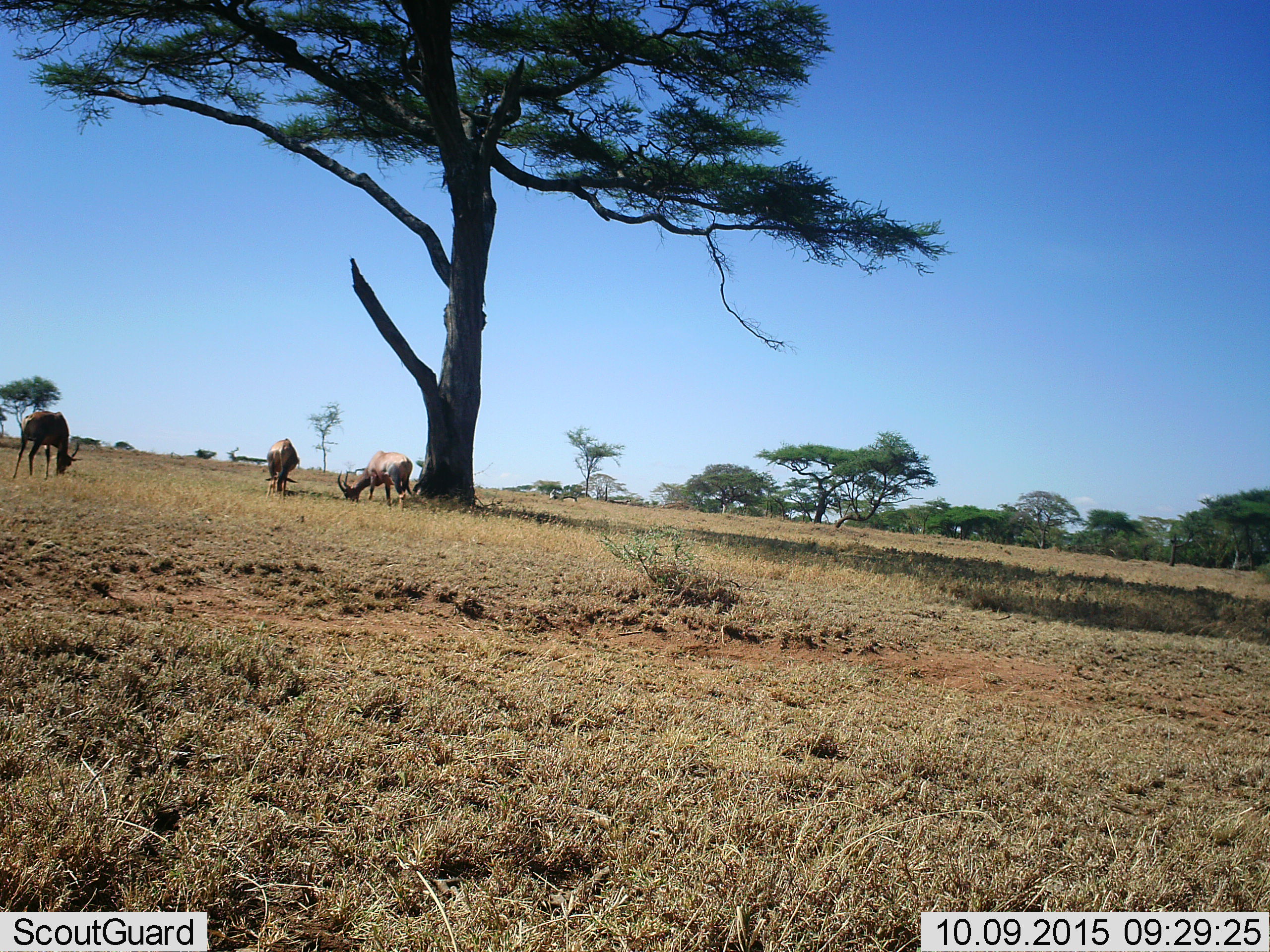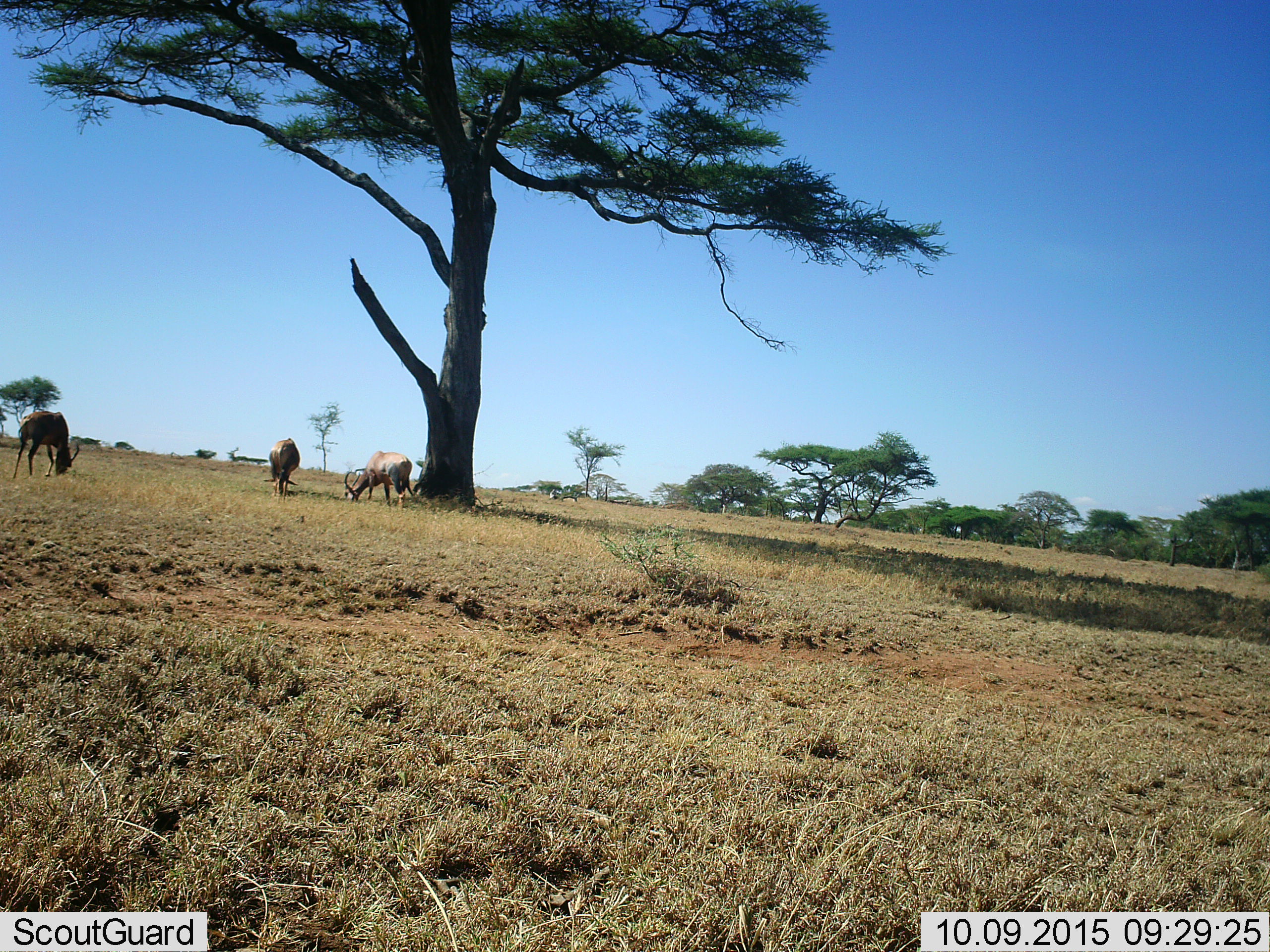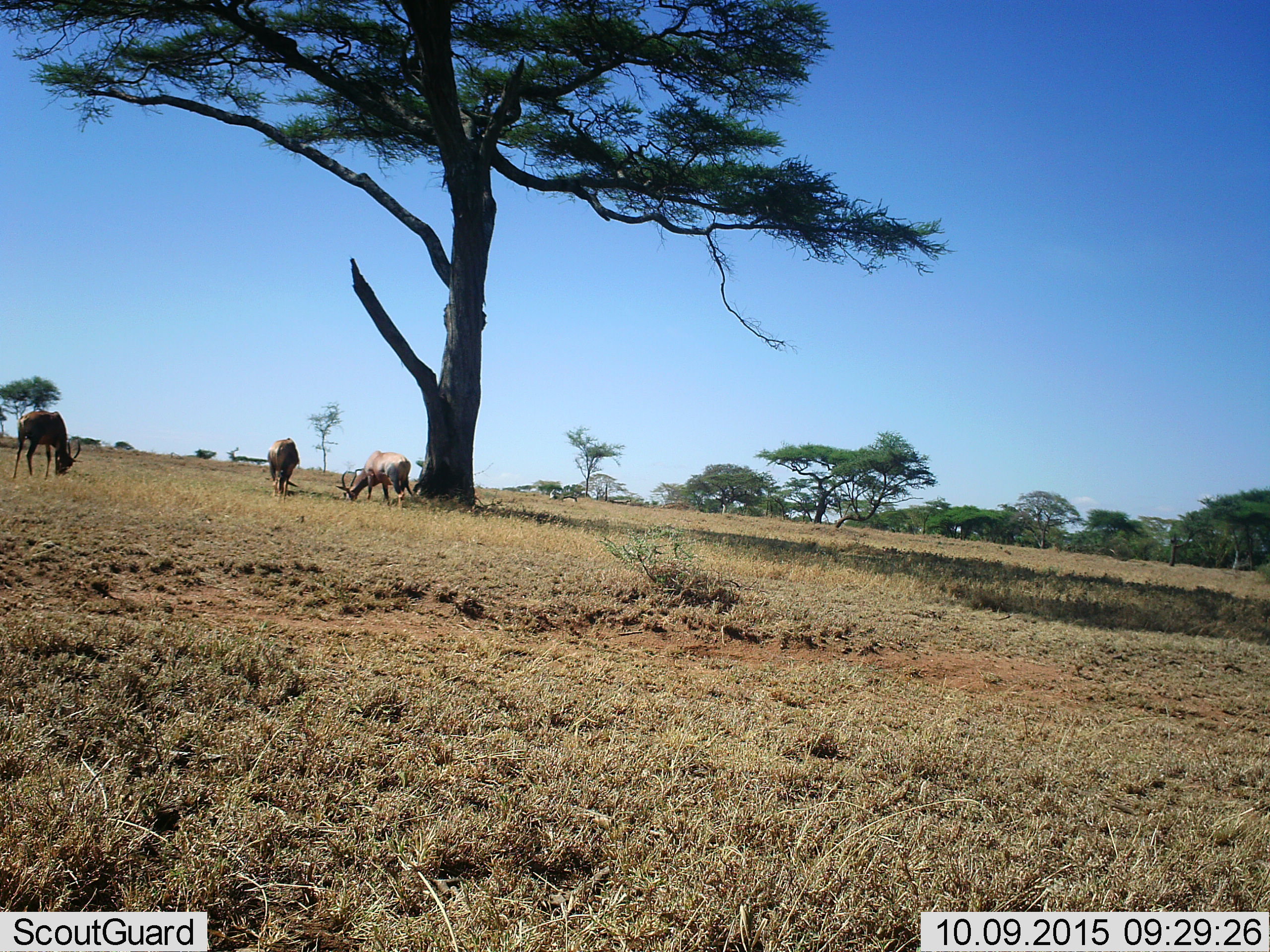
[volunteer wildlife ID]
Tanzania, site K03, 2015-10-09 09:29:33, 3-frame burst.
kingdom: Animalia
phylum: Chordata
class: Mammalia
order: Artiodactyla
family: Bovidae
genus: Damaliscus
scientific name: Damaliscus lunatus jimela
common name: topi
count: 3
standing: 25%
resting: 0%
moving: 25%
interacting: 0%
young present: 0%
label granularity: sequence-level